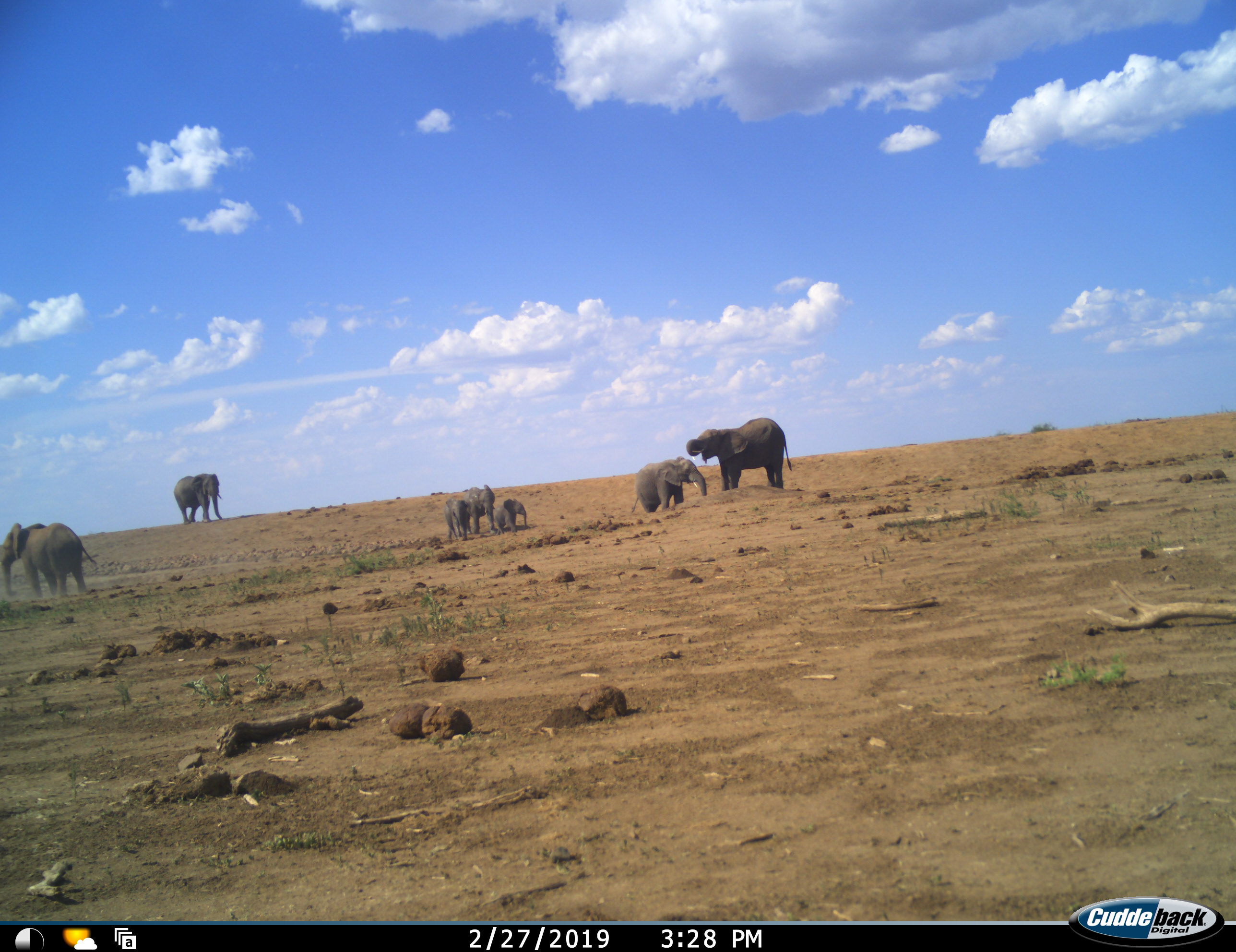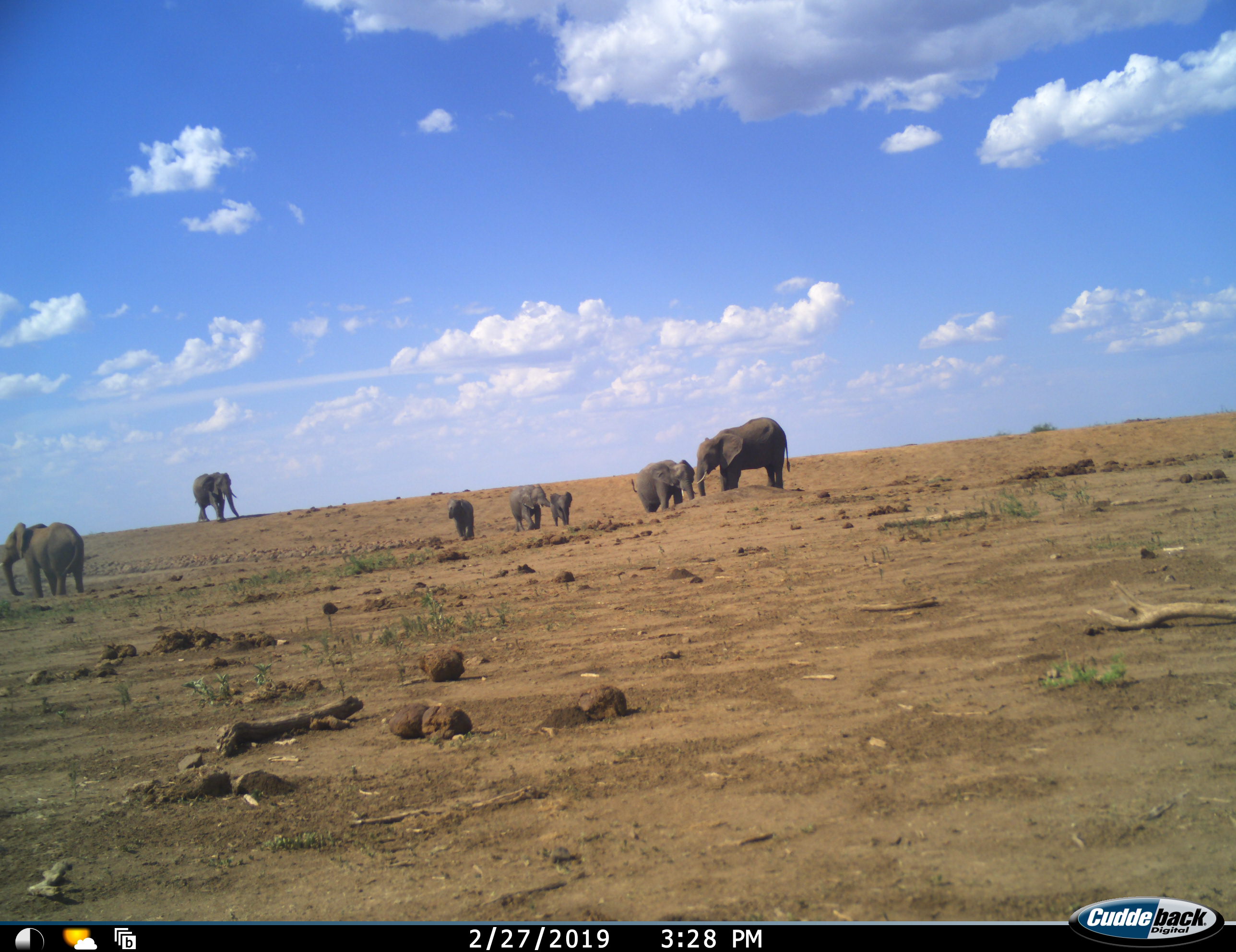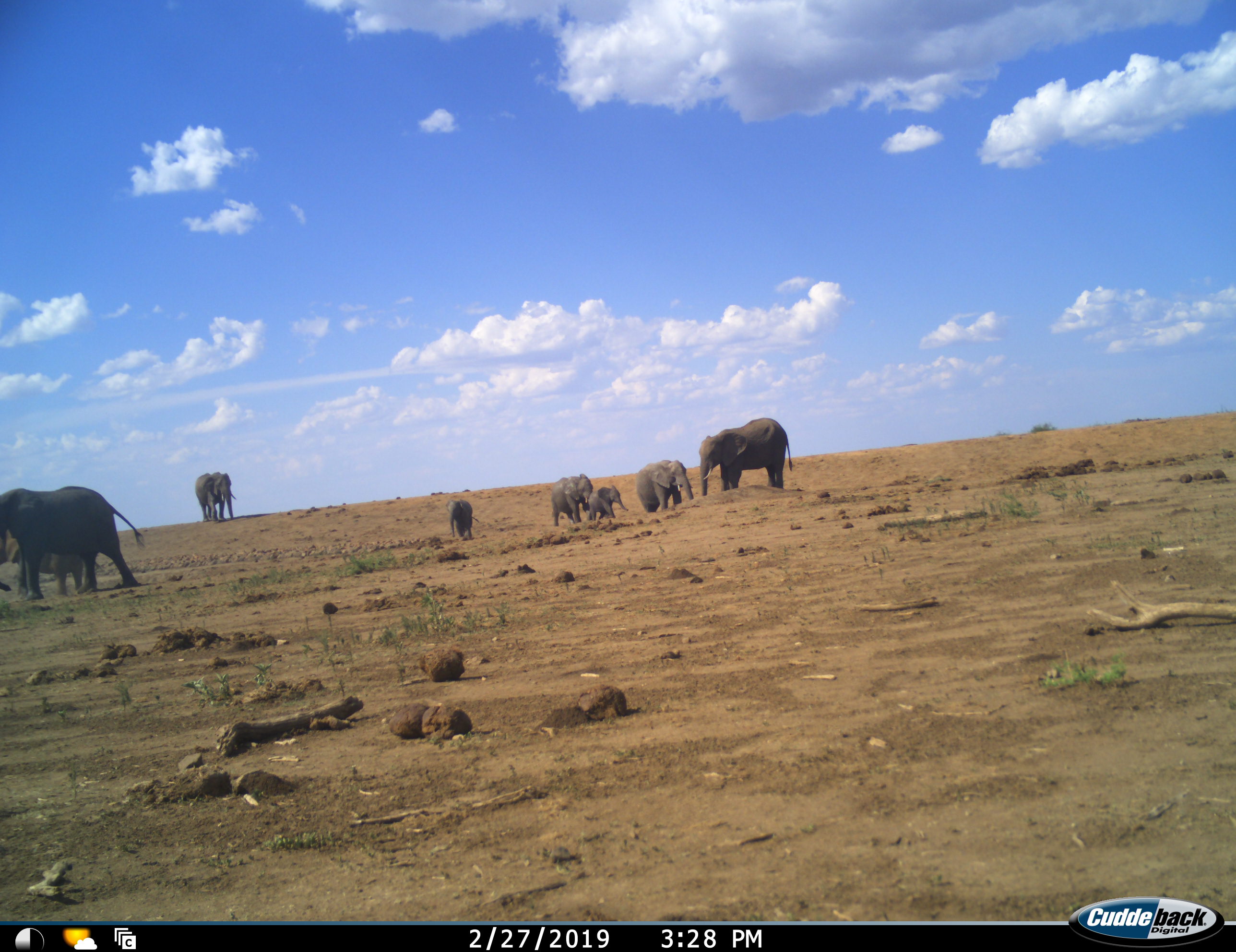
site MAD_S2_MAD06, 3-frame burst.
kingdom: Animalia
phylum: Chordata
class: Mammalia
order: Proboscidea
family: Elephantidae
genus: Loxodonta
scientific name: Loxodonta africana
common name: african bush elephant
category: elephant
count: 7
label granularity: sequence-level